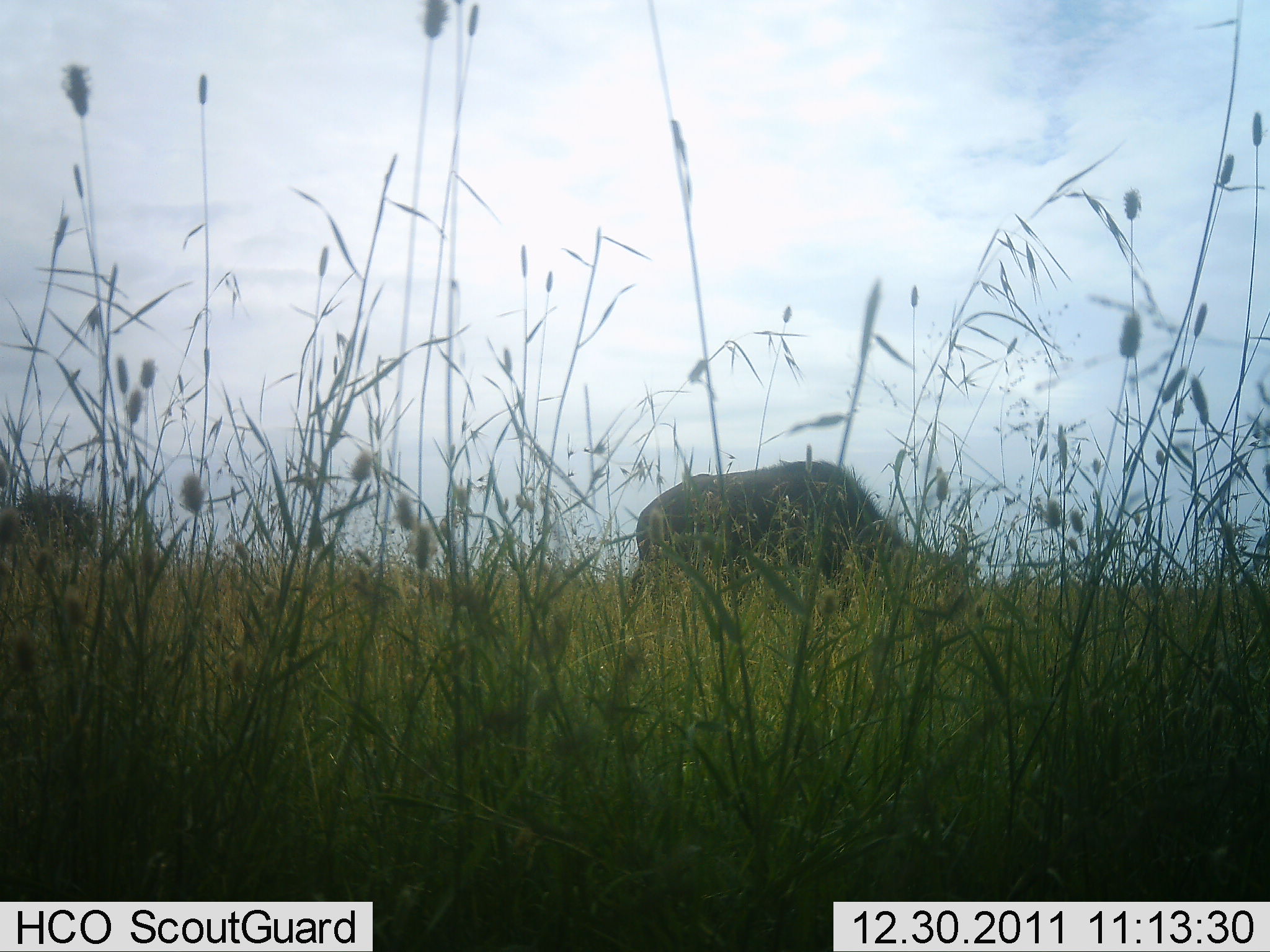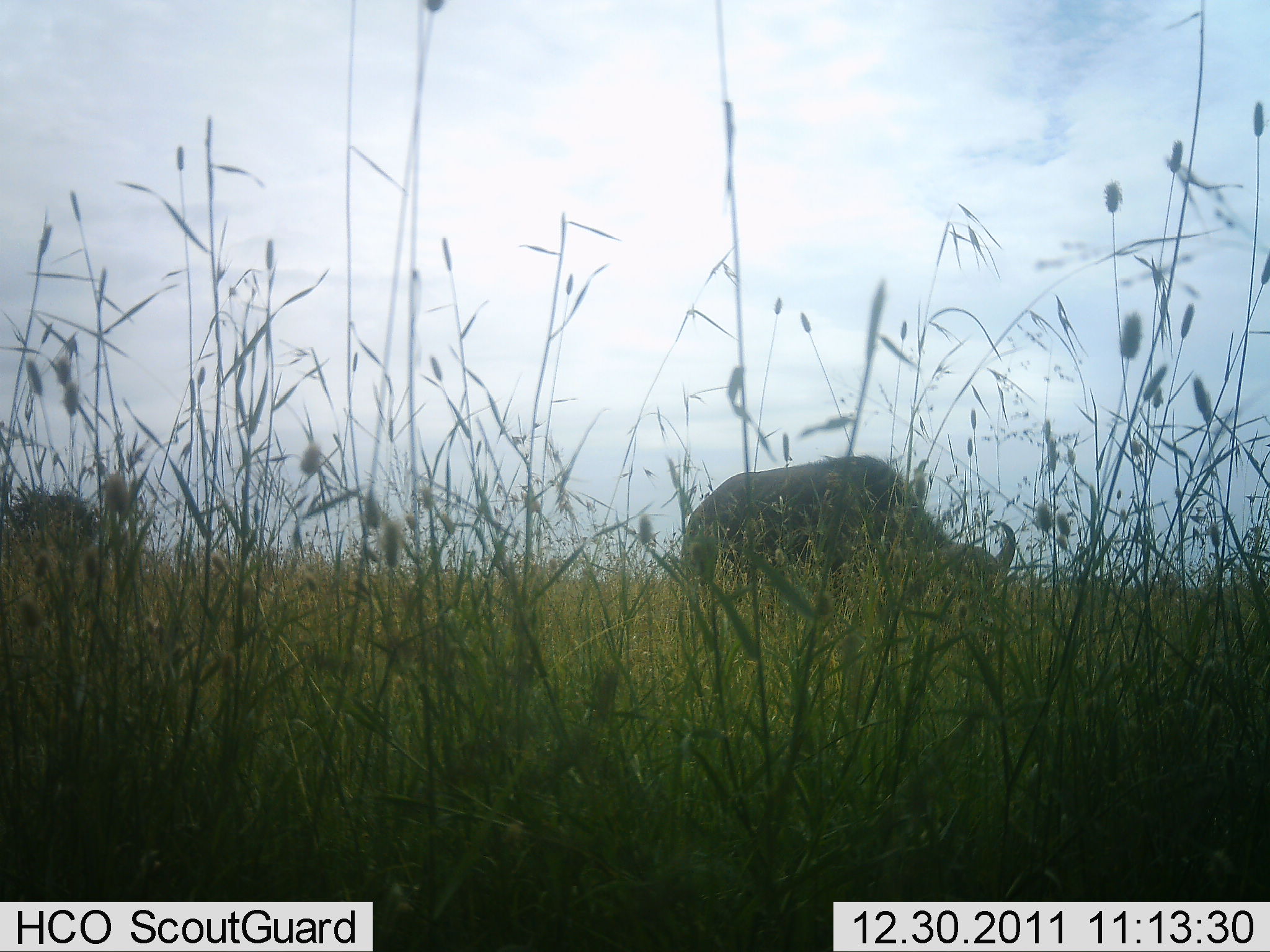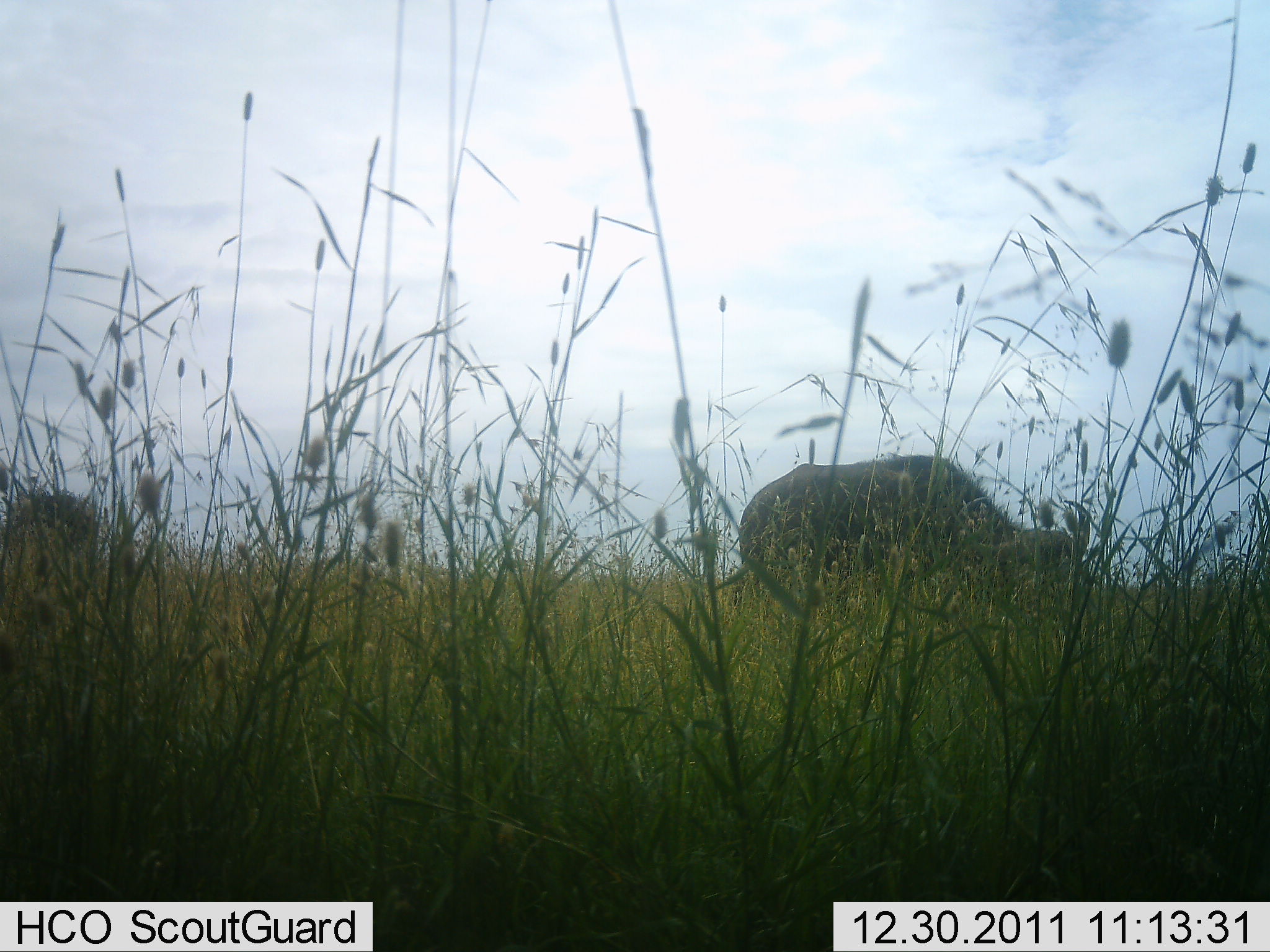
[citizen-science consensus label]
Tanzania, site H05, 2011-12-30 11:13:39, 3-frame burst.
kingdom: Animalia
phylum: Chordata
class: Mammalia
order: Artiodactyla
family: Bovidae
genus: Connochaetes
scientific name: Connochaetes taurinus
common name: blue wildebeest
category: wildebeest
Wildebeest (blue wildebeest) (Connochaetes taurinus), count 1. Behavior (volunteer vote fractions): standing 7%, resting 0%, moving 71%, interacting 0%. Young present (vote fraction): 0%. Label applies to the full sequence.